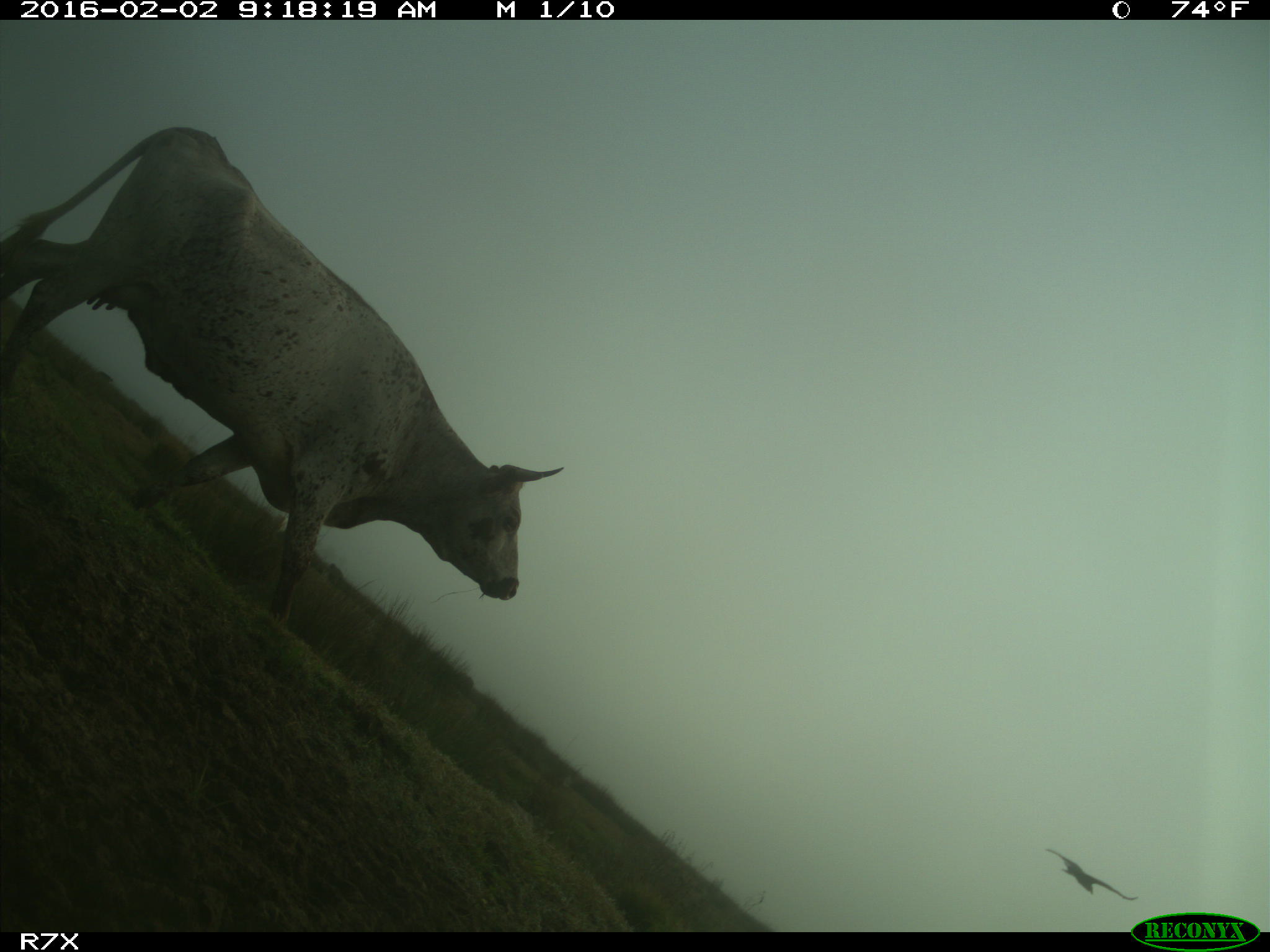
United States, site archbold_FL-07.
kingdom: Animalia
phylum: Chordata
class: Mammalia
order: Artiodactyla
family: Bovidae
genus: Bos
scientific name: Bos taurus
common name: domestic cow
Bos taurus (domestic cow).